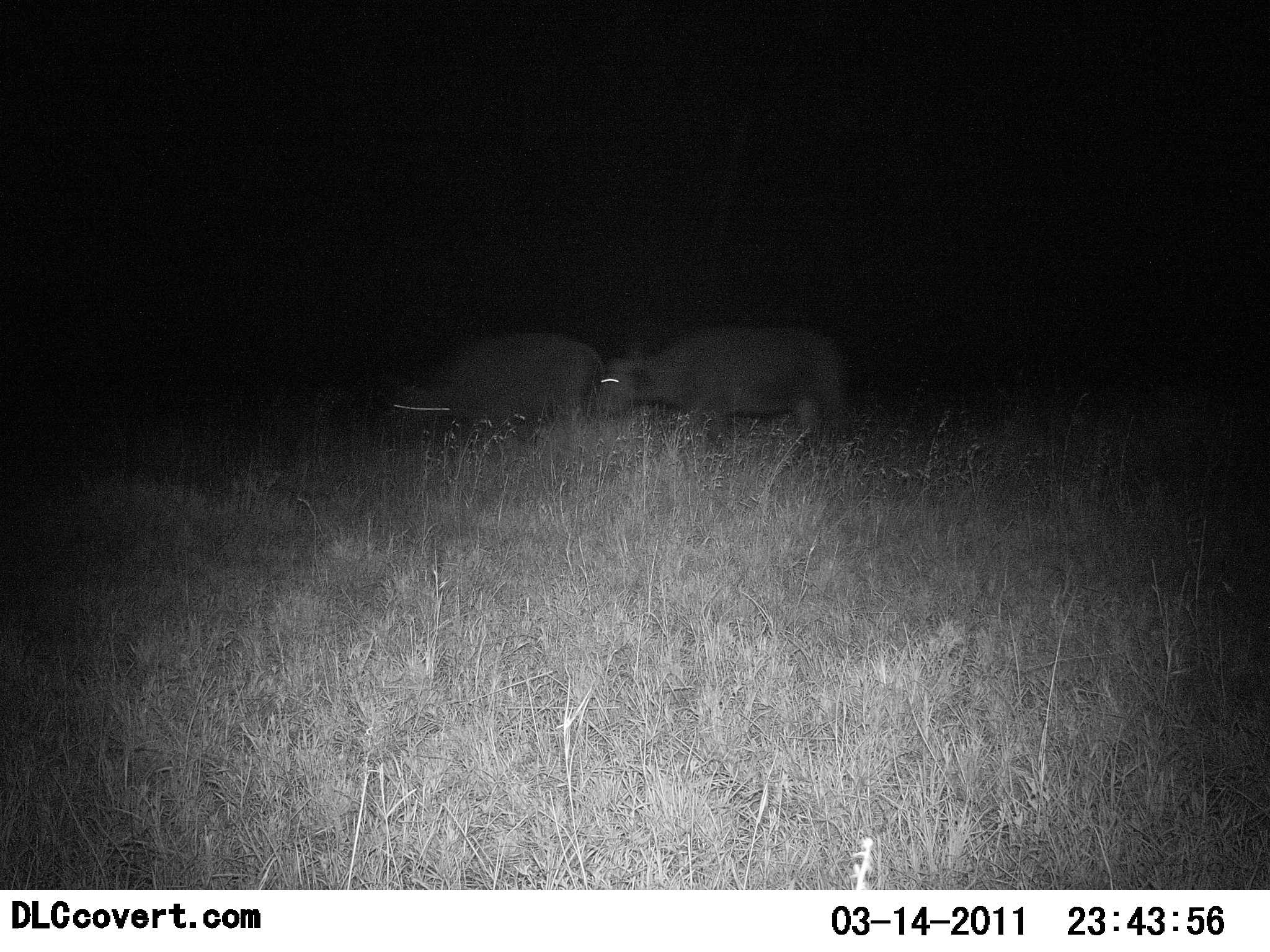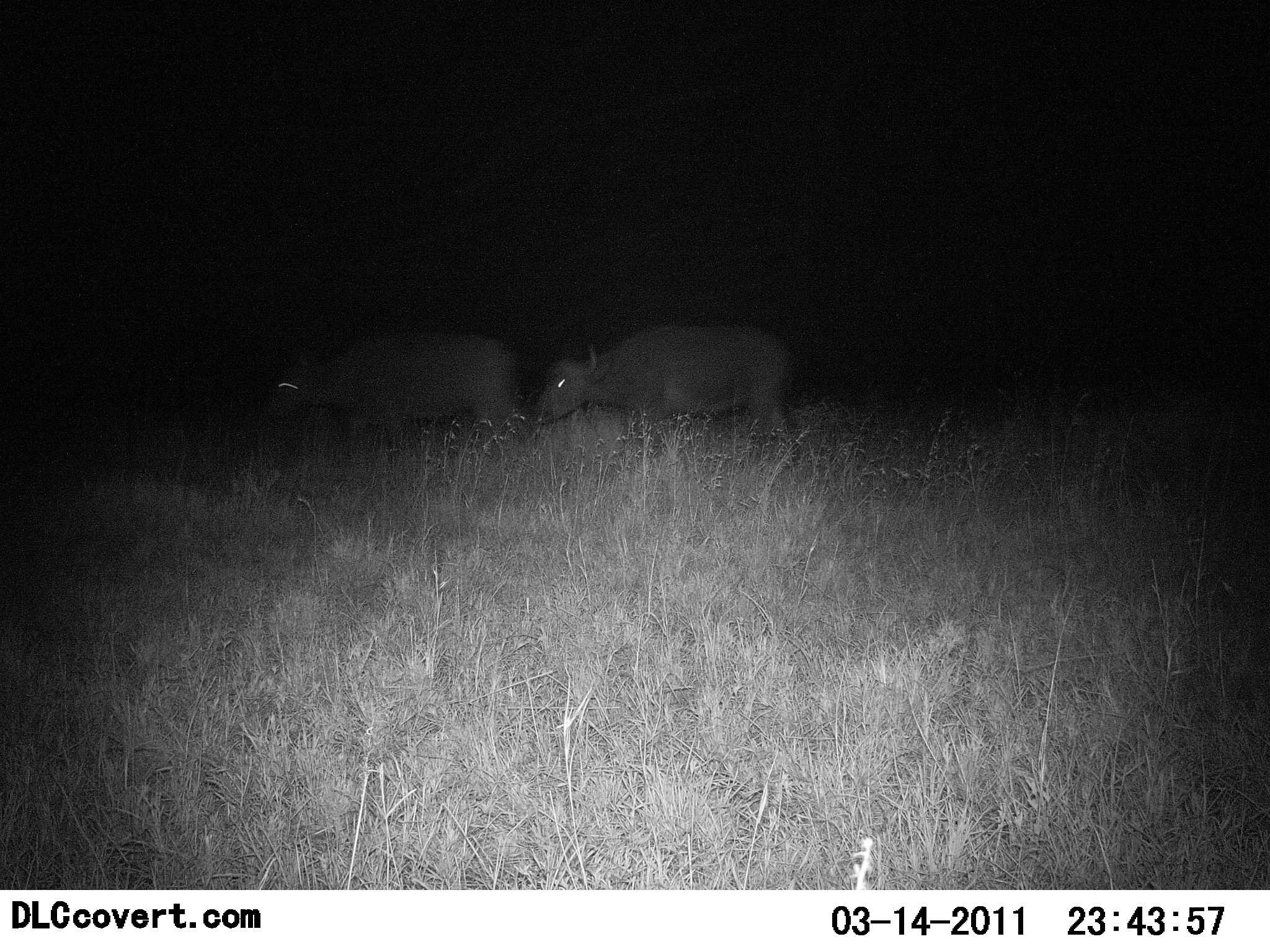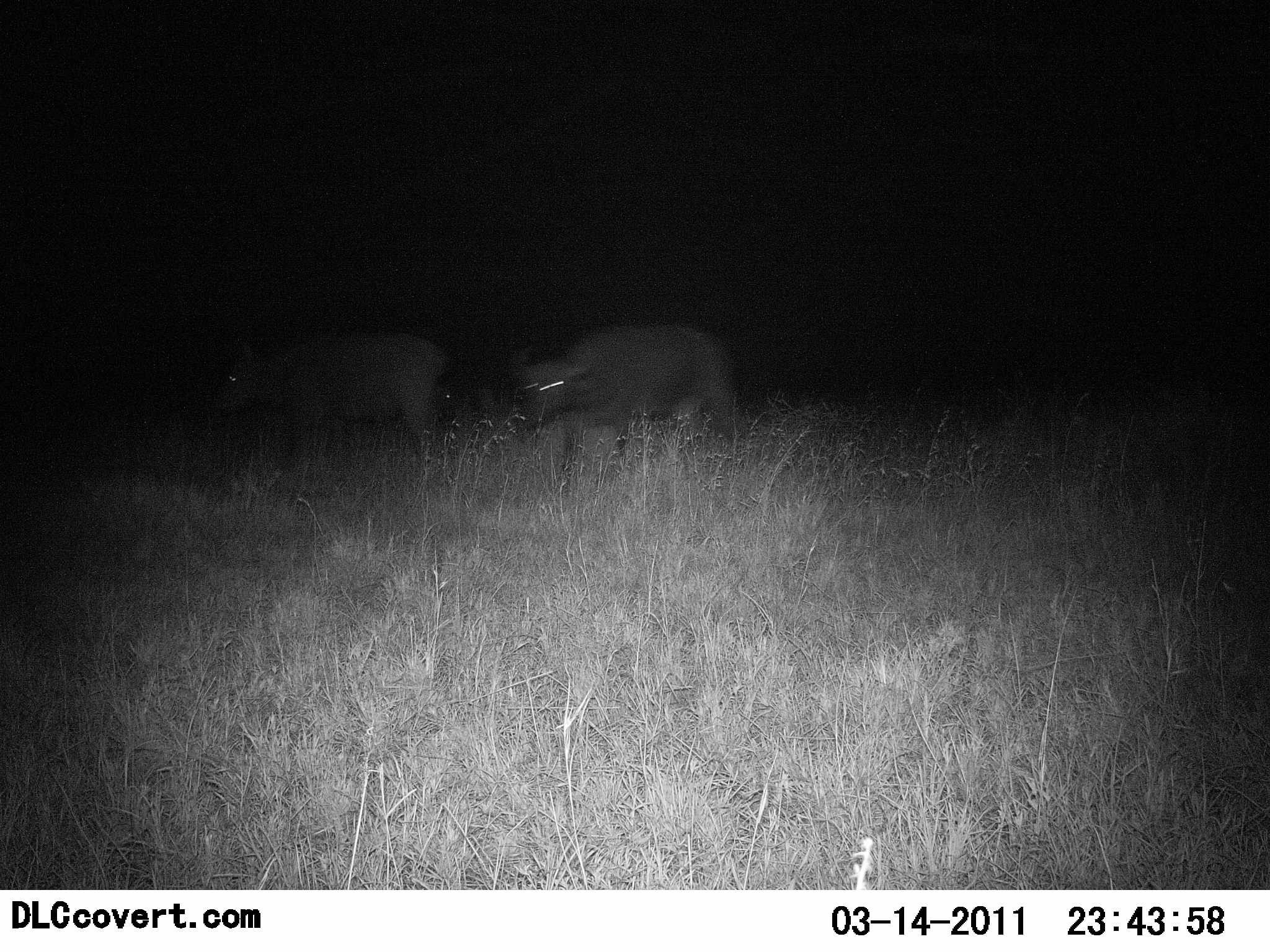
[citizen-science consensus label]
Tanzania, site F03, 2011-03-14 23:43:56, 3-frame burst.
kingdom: Animalia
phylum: Chordata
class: Mammalia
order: Artiodactyla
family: Bovidae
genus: Syncerus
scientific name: Syncerus caffer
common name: cape buffalo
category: buffalo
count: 2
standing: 0%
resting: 0%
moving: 100%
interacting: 0%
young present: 0%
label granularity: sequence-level